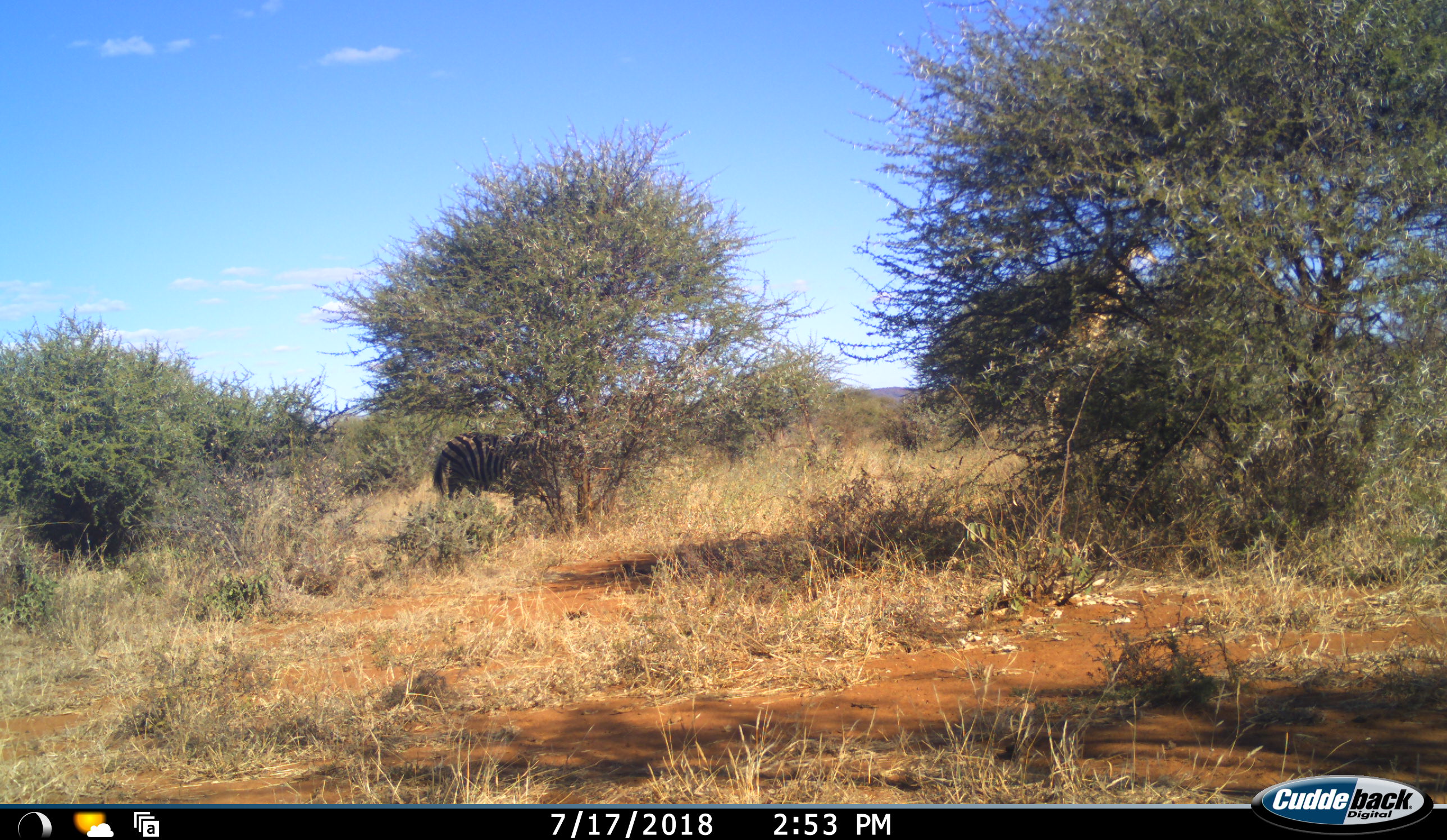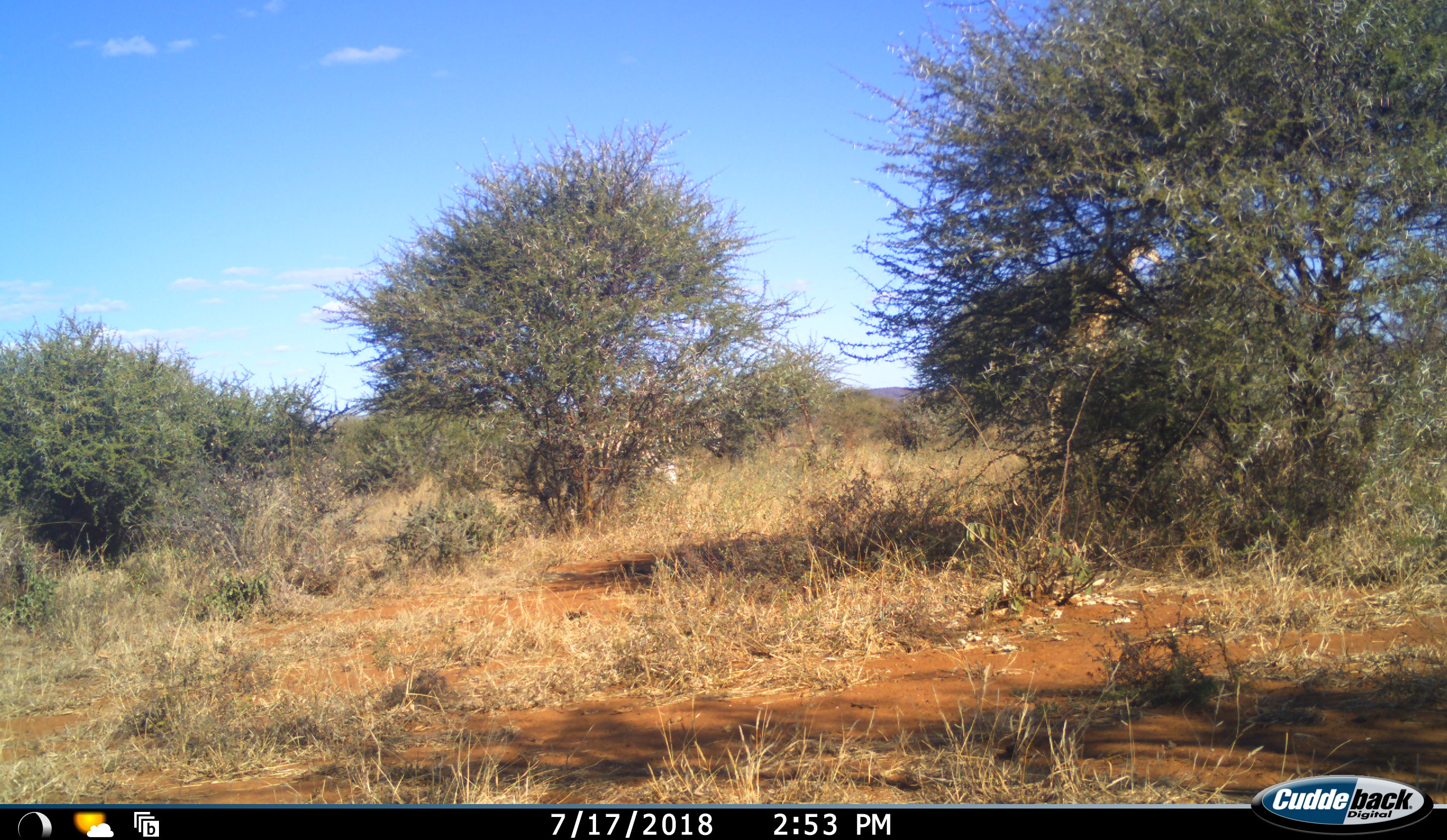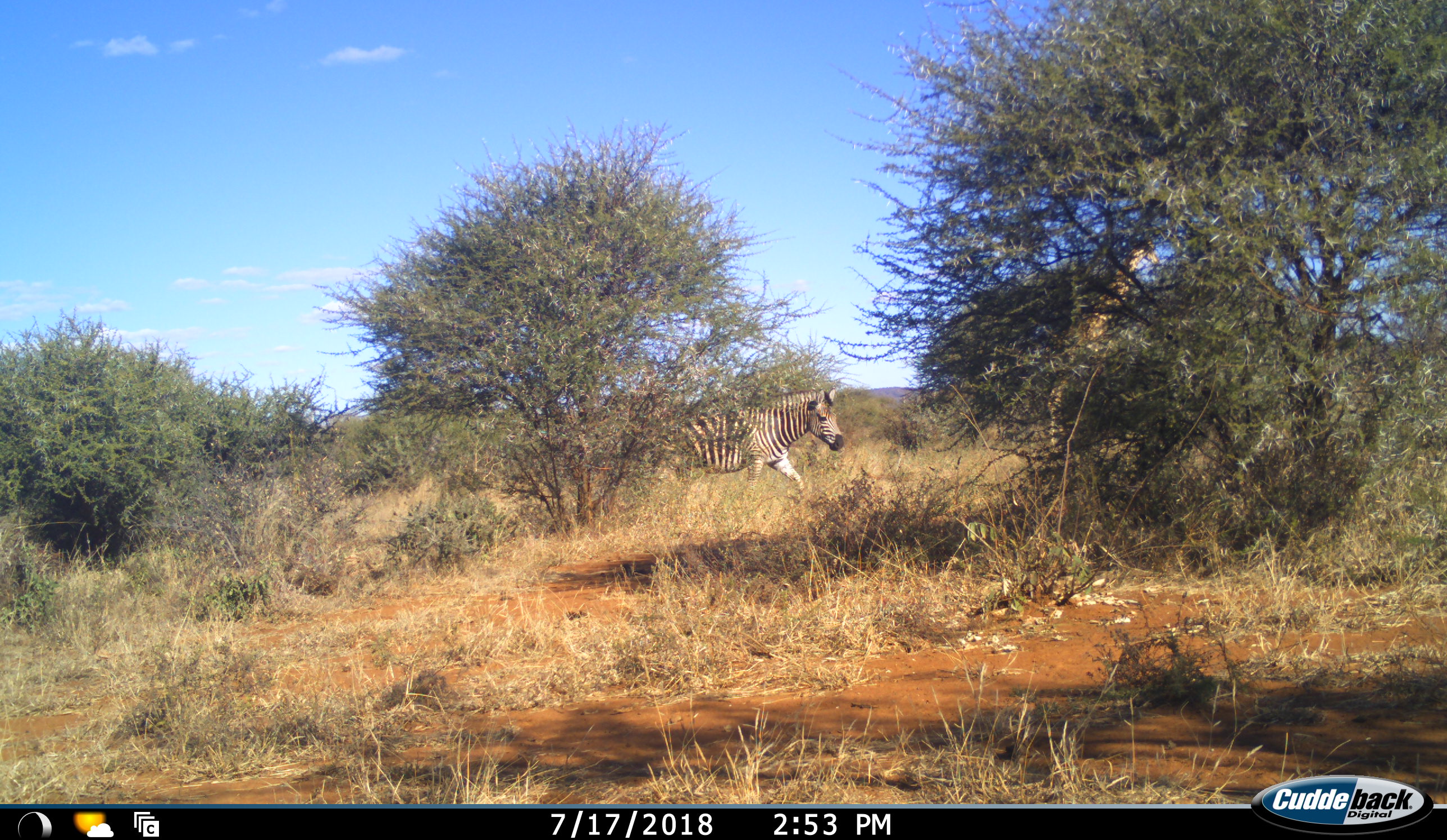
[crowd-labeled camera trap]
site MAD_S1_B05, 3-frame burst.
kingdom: Animalia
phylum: Chordata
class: Mammalia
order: Perissodactyla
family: Equidae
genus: Equus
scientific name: Equus quagga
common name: plains zebra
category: zebraplains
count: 1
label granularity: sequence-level